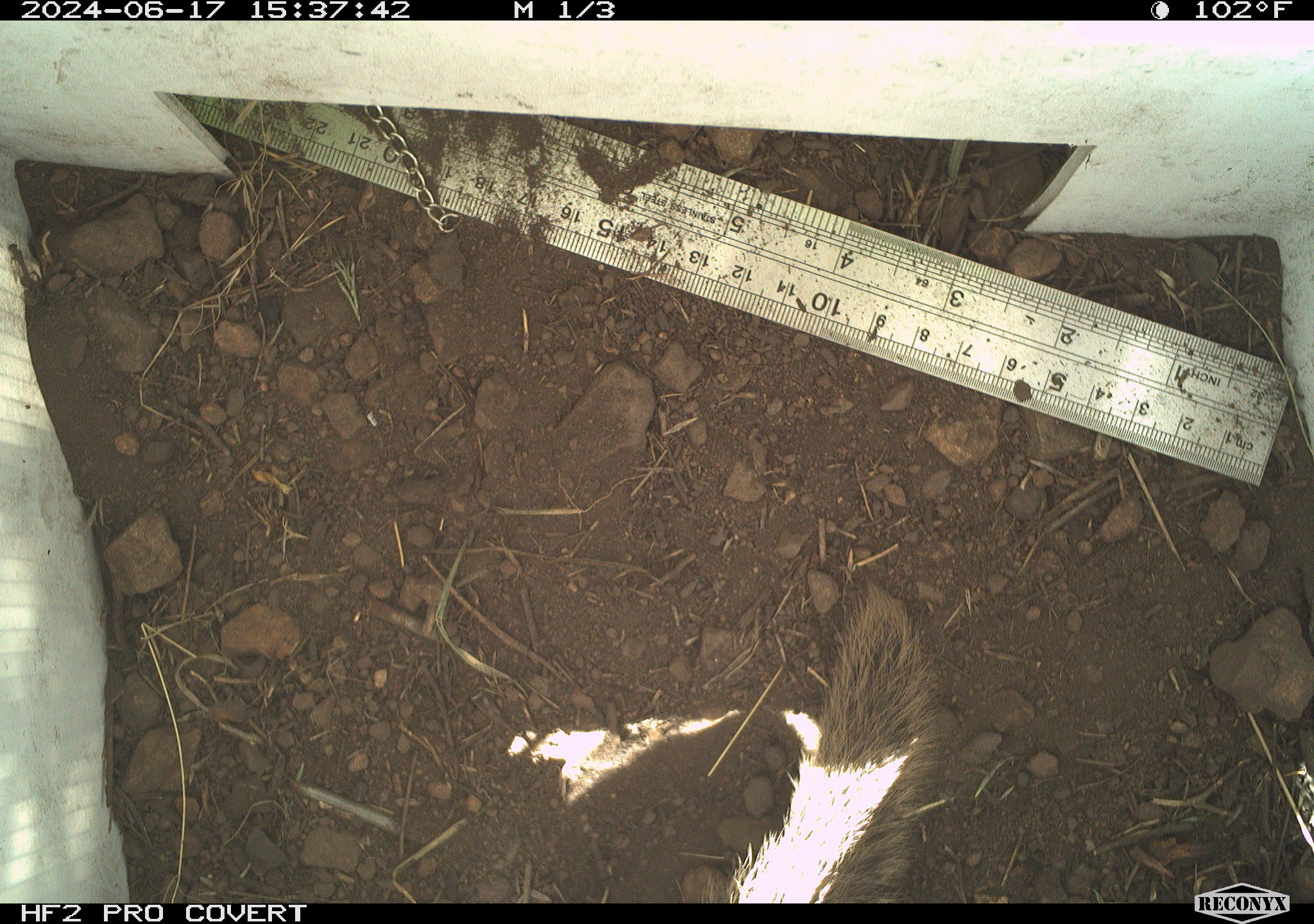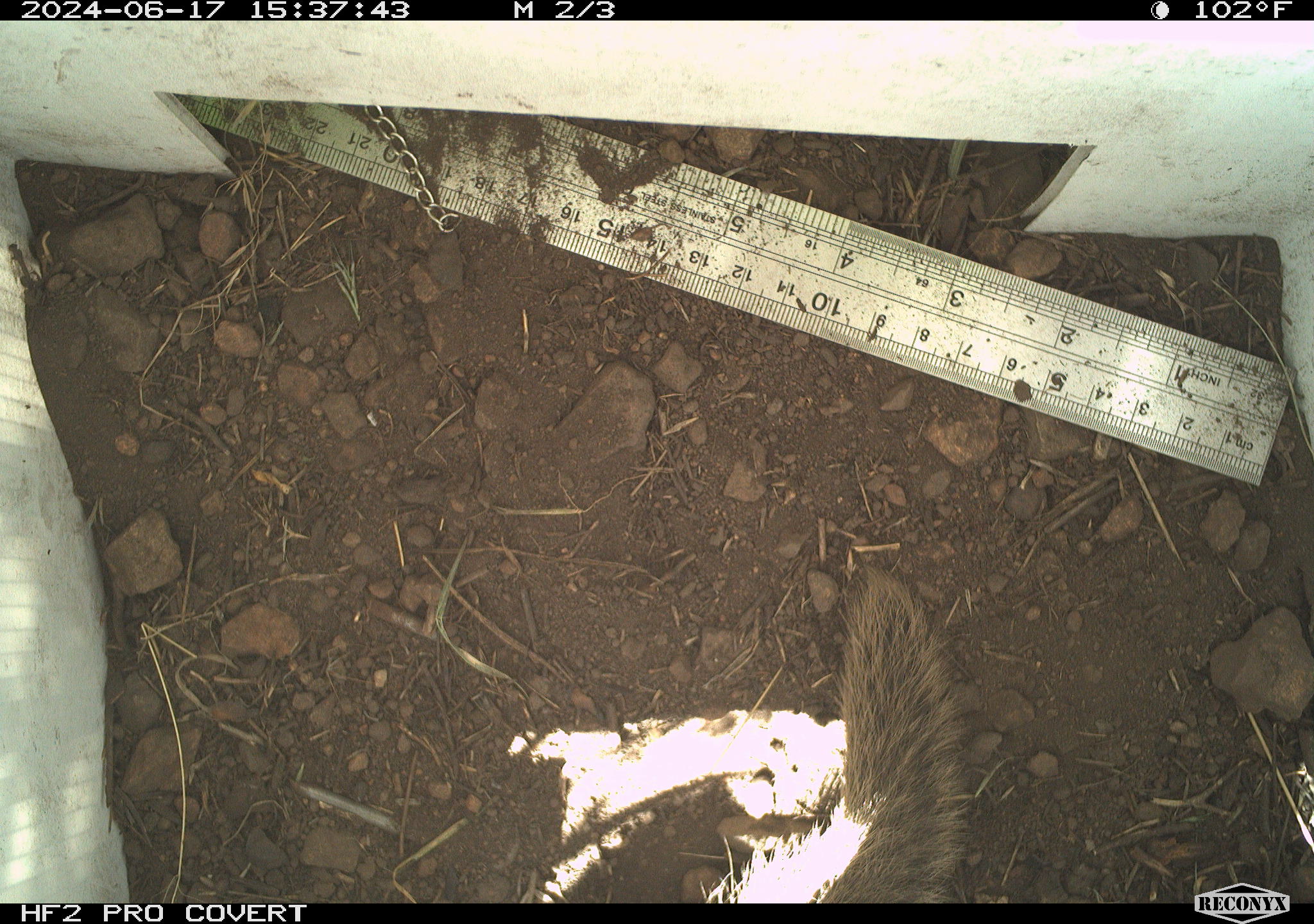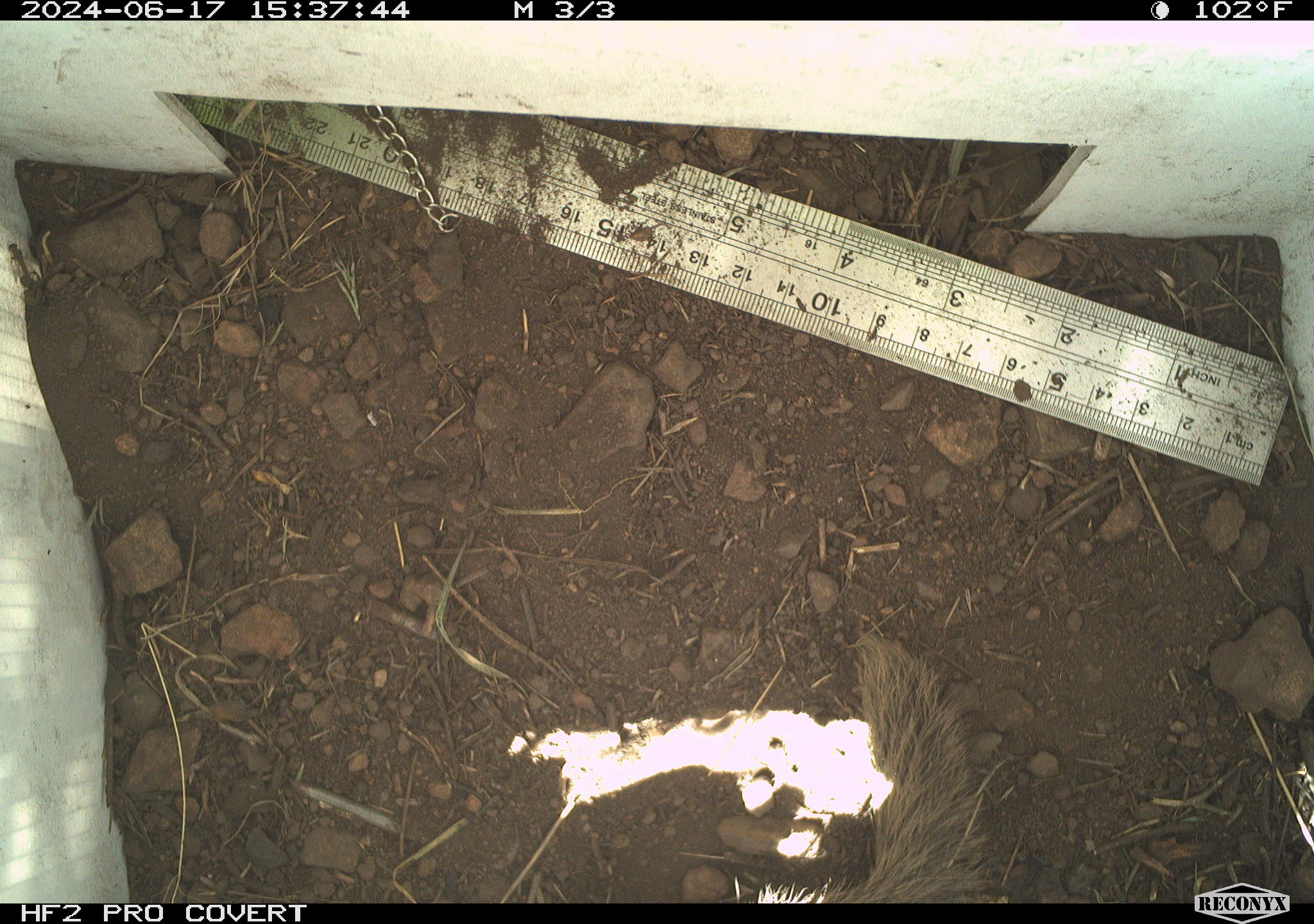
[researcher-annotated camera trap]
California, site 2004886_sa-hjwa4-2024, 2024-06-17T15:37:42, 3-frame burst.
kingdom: Animalia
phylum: Chordata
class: Mammalia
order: Rodentia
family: Sciuridae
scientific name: Sciuridae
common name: squirrels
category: sciuridae family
Sciuridae family (squirrels) (Sciuridae).